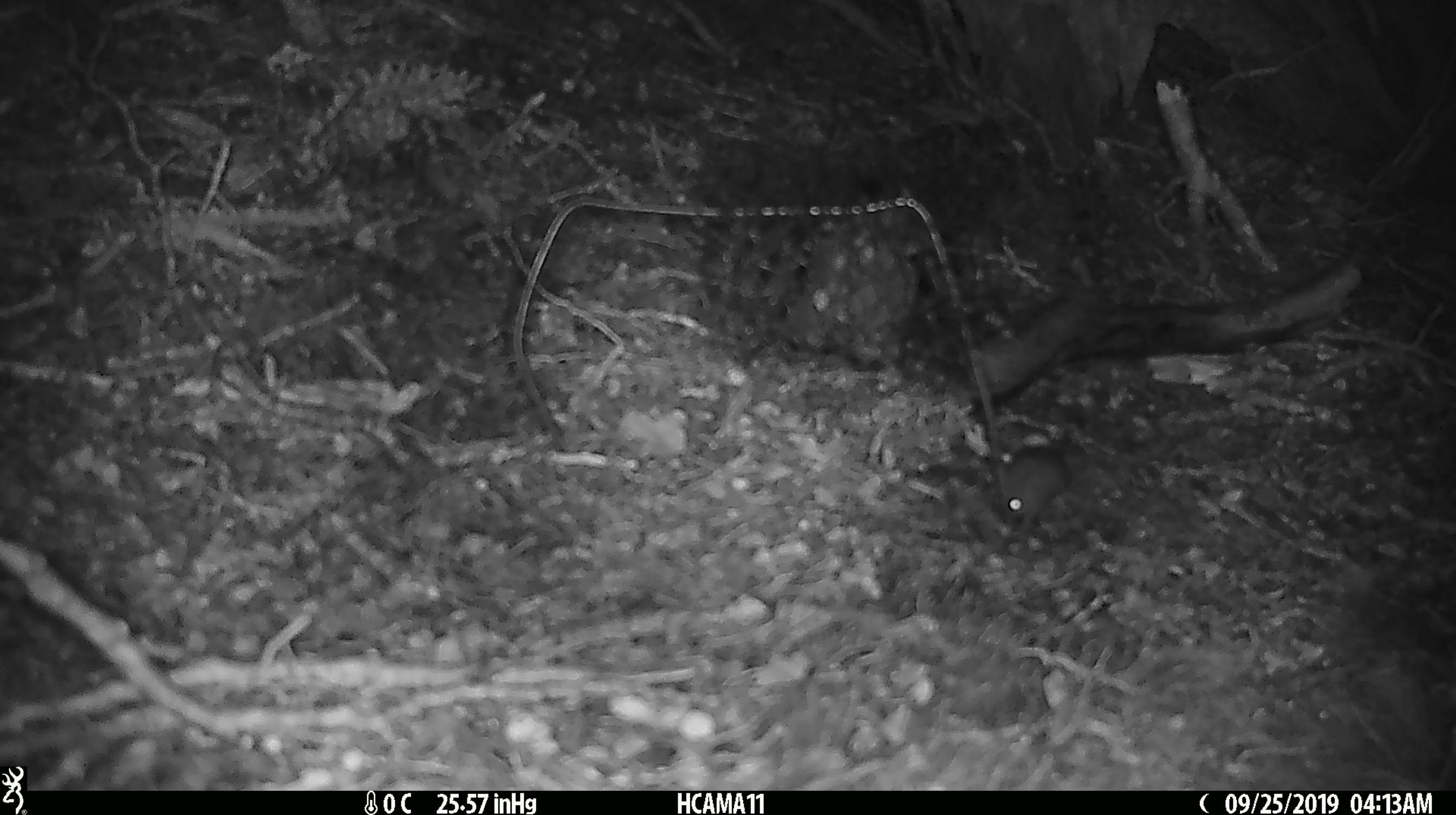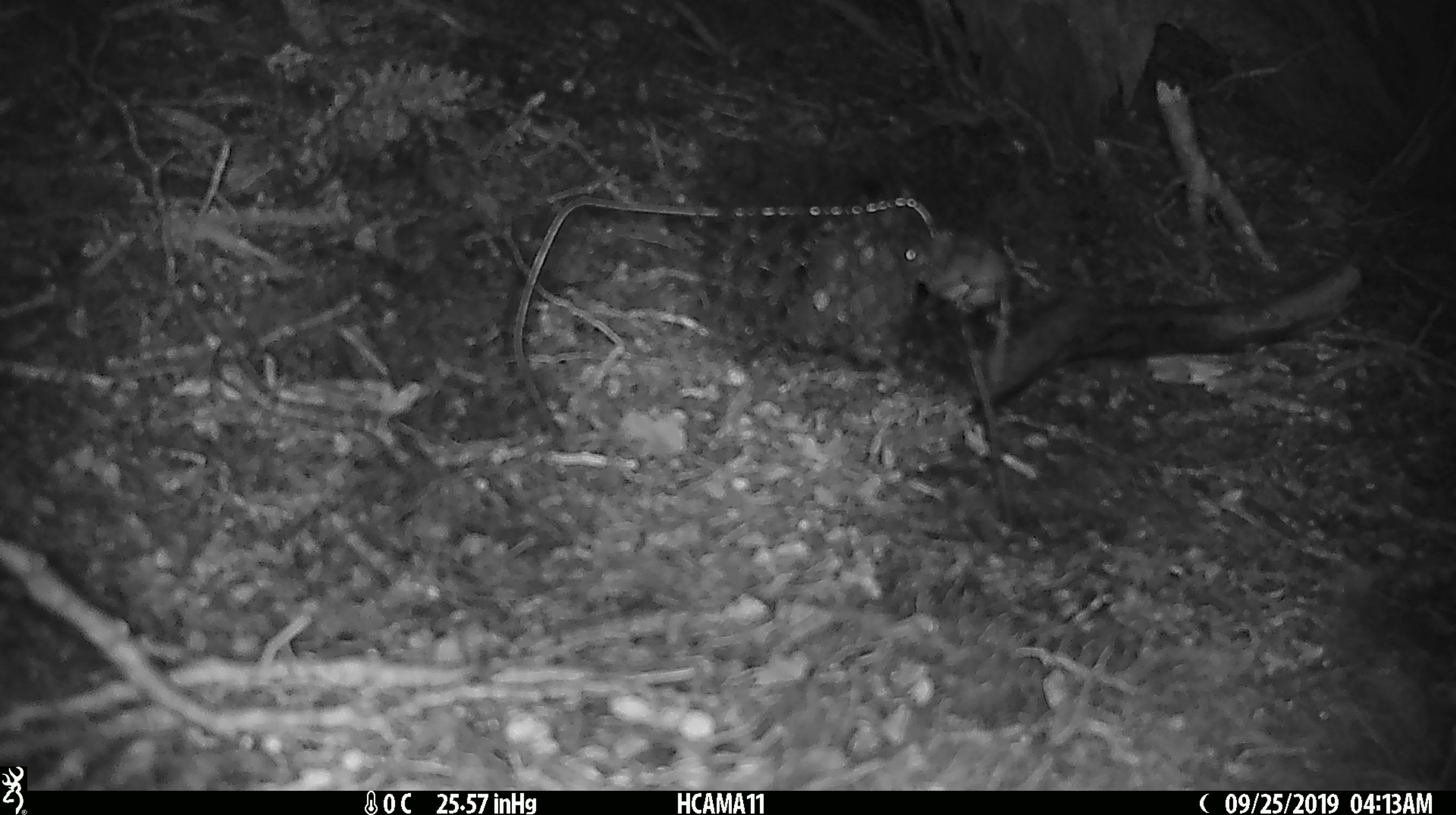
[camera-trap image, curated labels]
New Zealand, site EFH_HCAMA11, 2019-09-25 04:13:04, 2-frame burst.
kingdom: Animalia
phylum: Chordata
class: Mammalia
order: Rodentia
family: Muridae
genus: Mus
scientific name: Mus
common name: mouse